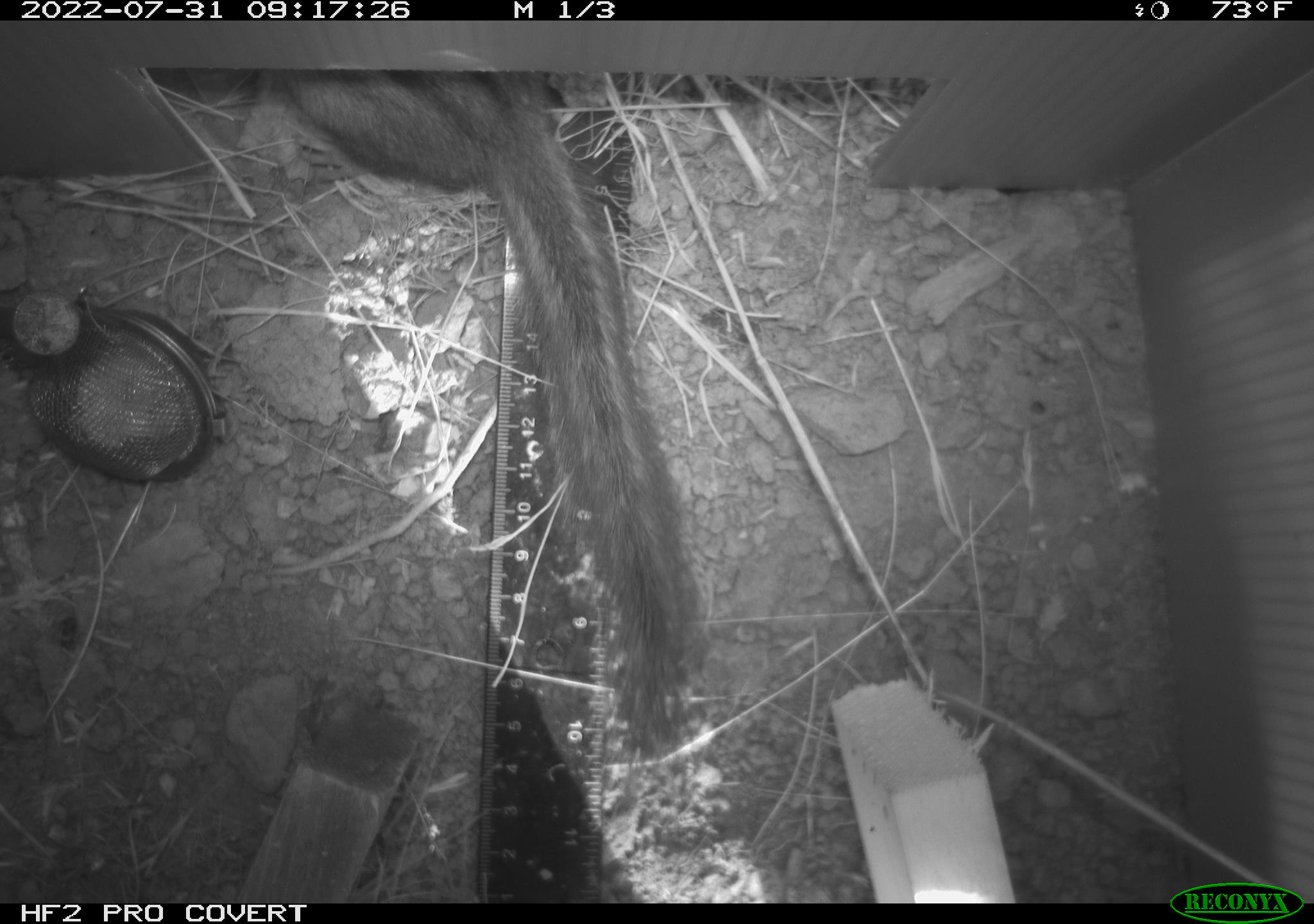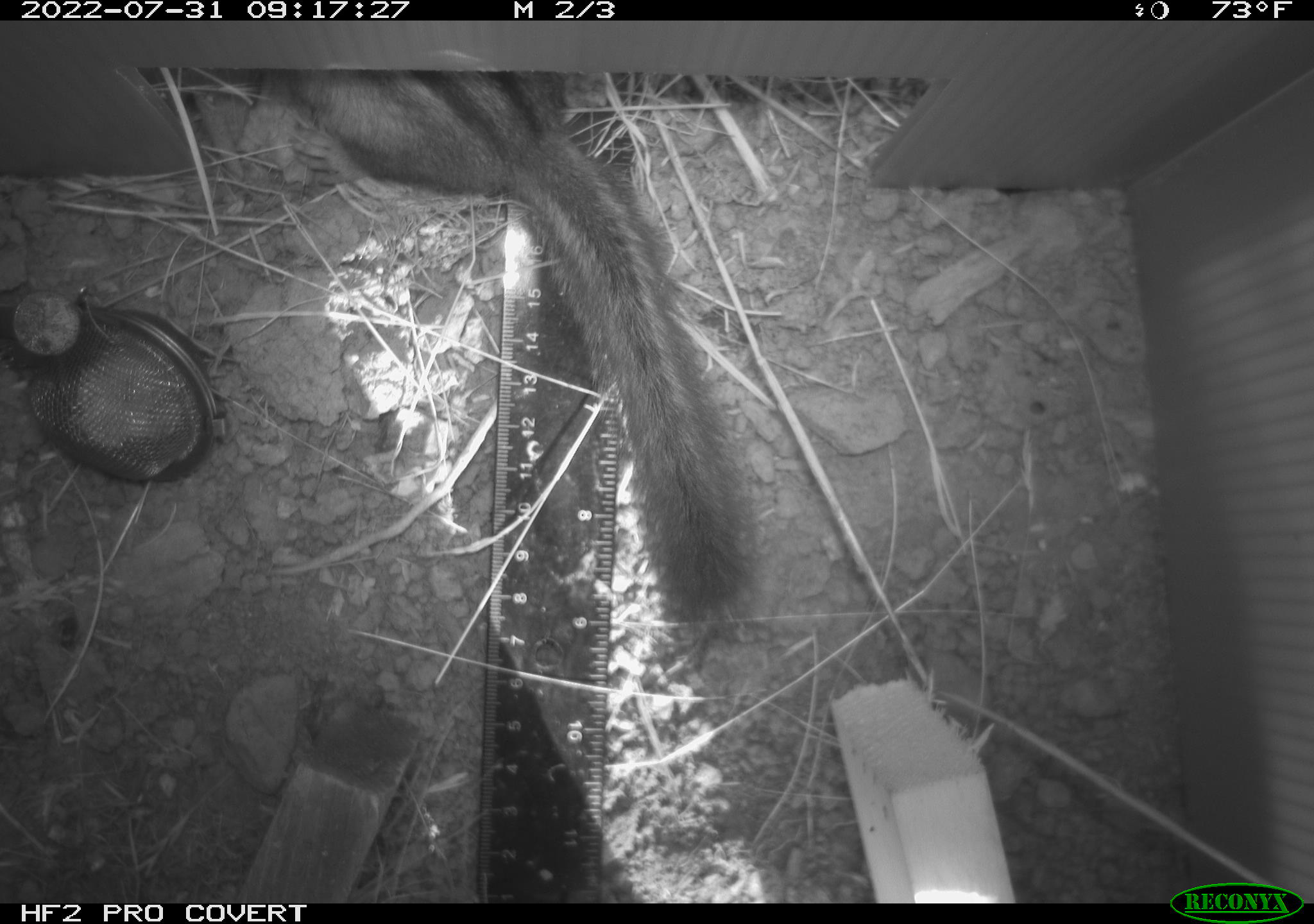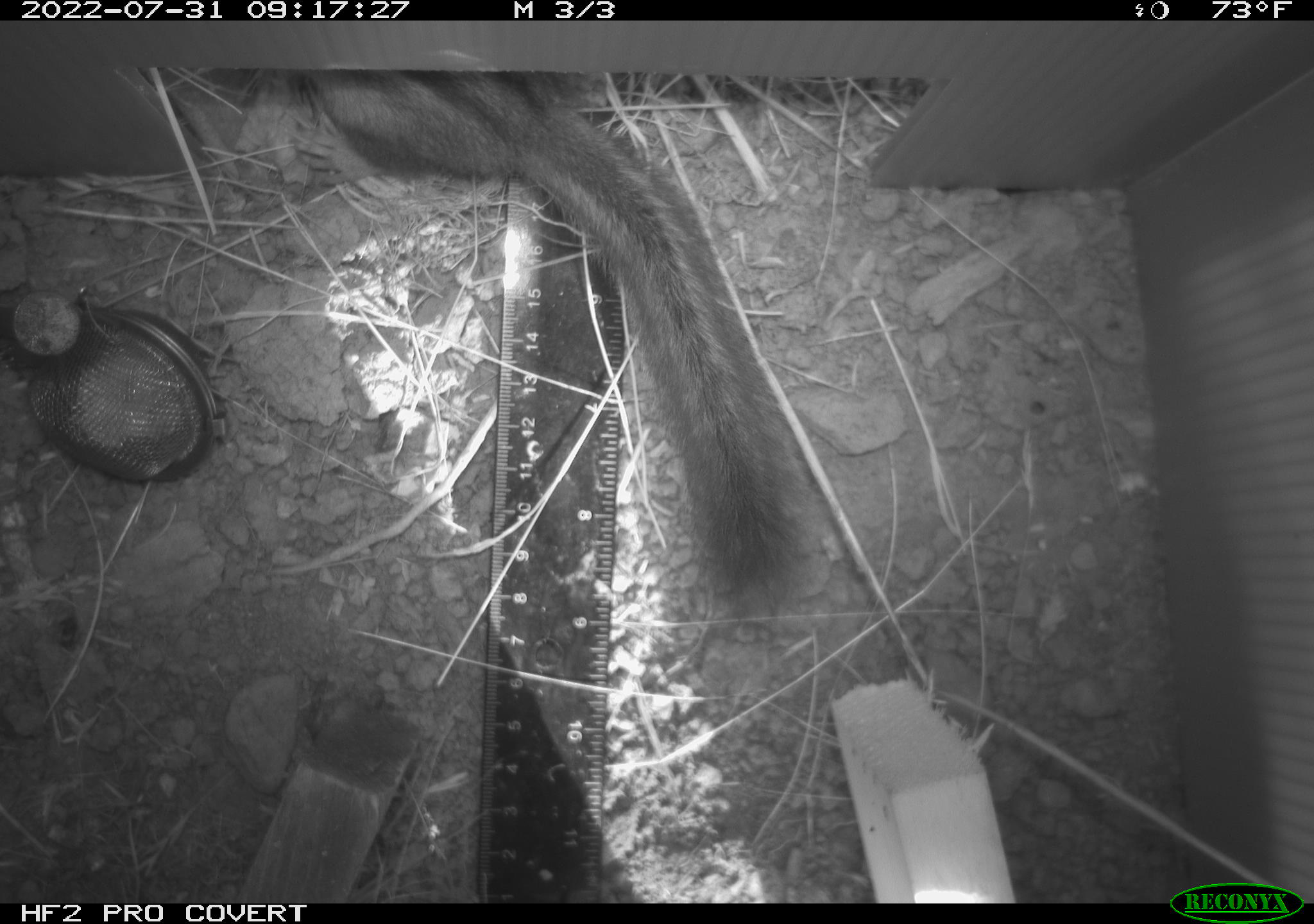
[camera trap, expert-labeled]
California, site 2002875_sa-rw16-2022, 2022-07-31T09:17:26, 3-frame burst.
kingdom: Animalia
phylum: Chordata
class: Mammalia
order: Rodentia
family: Sciuridae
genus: Neotamias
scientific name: Neotamias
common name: western chipmunks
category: neotamias species